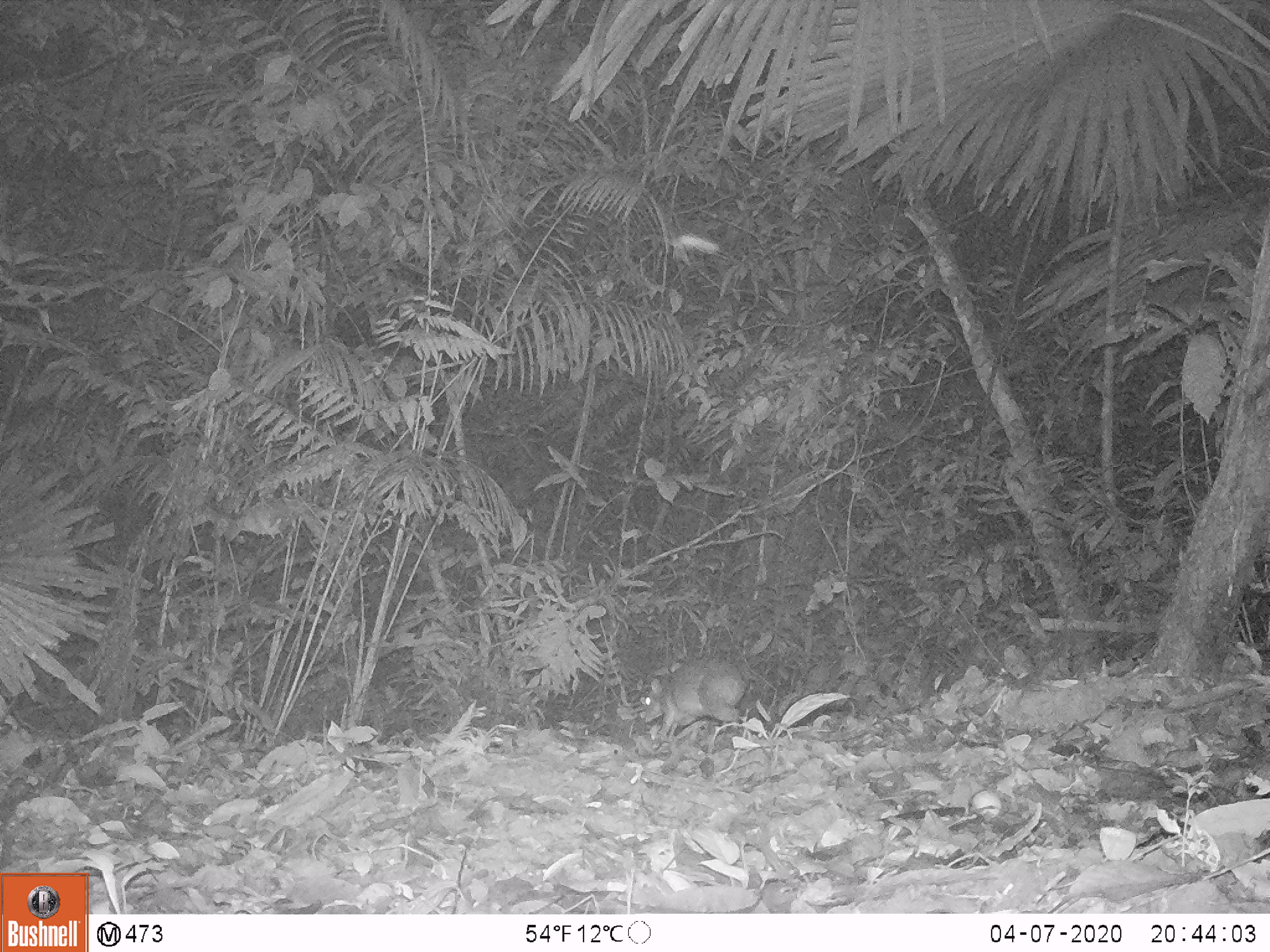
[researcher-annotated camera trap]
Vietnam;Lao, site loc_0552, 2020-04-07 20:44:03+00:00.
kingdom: Animalia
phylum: Chordata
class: Mammalia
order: Artiodactyla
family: Tragulidae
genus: Moschiola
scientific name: Moschiola meminna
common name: chevrotain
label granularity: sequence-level